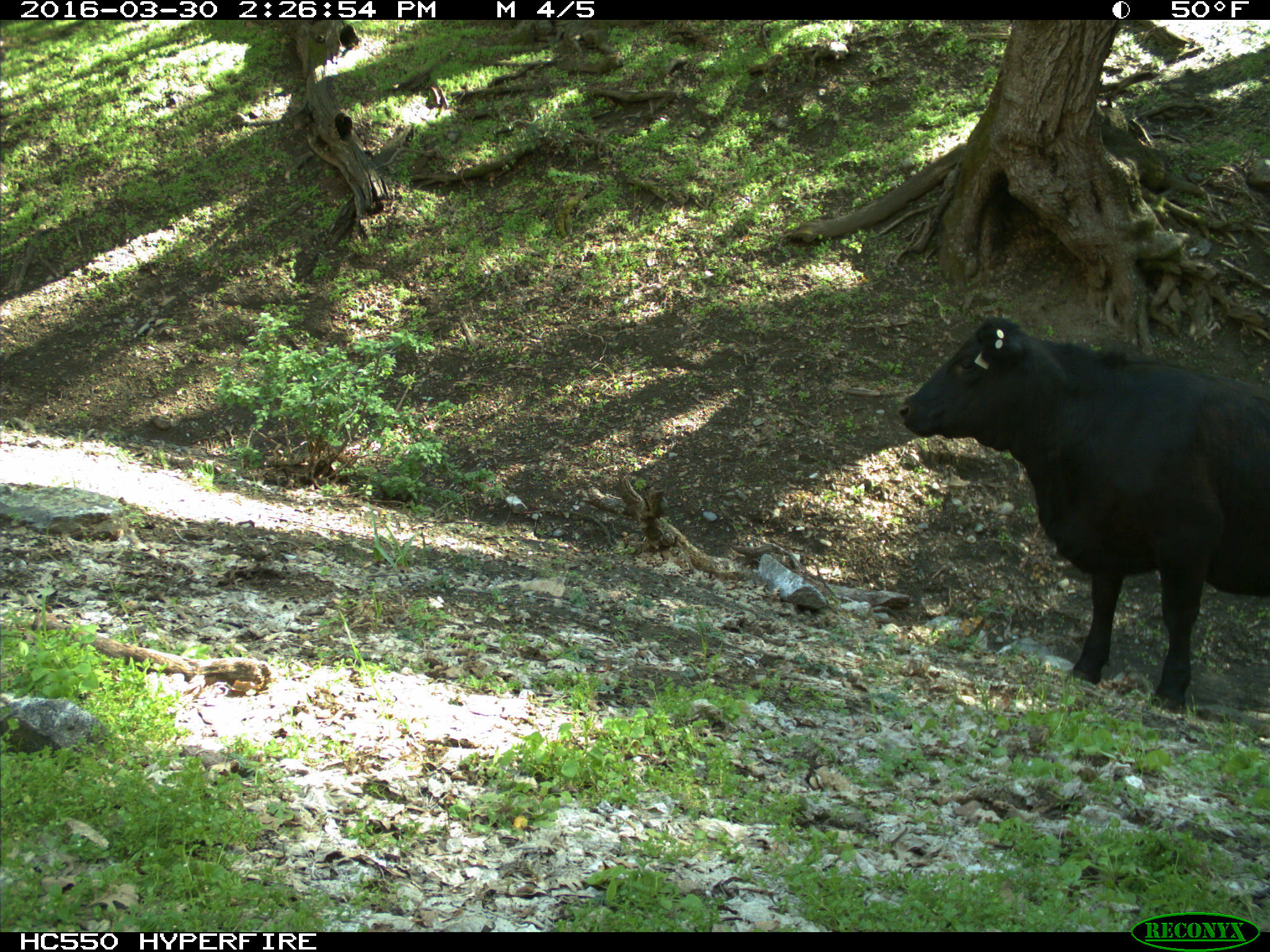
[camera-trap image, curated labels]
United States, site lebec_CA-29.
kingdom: Animalia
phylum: Chordata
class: Mammalia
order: Artiodactyla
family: Bovidae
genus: Bos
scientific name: Bos taurus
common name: domestic cow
Bos taurus (domestic cow).